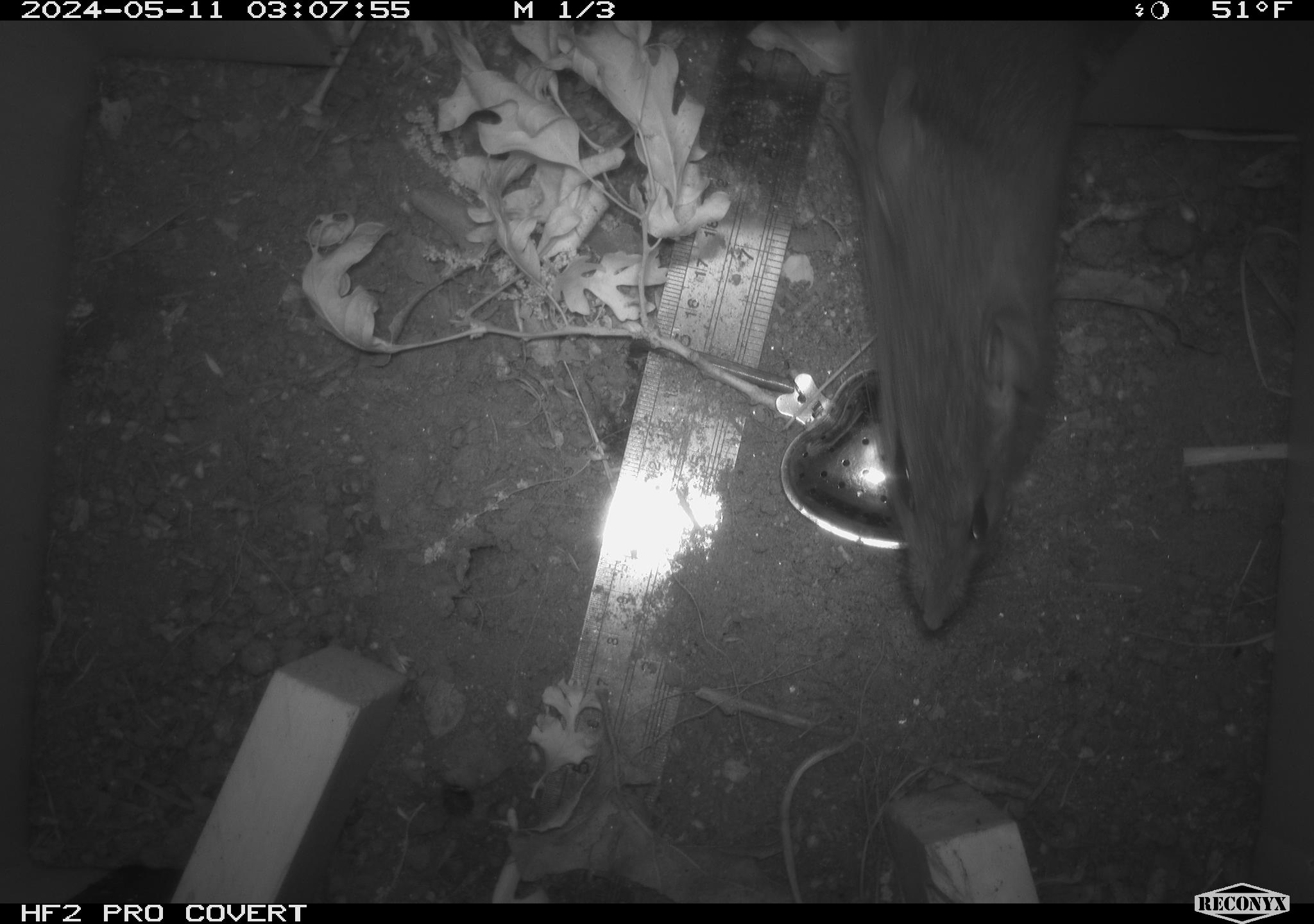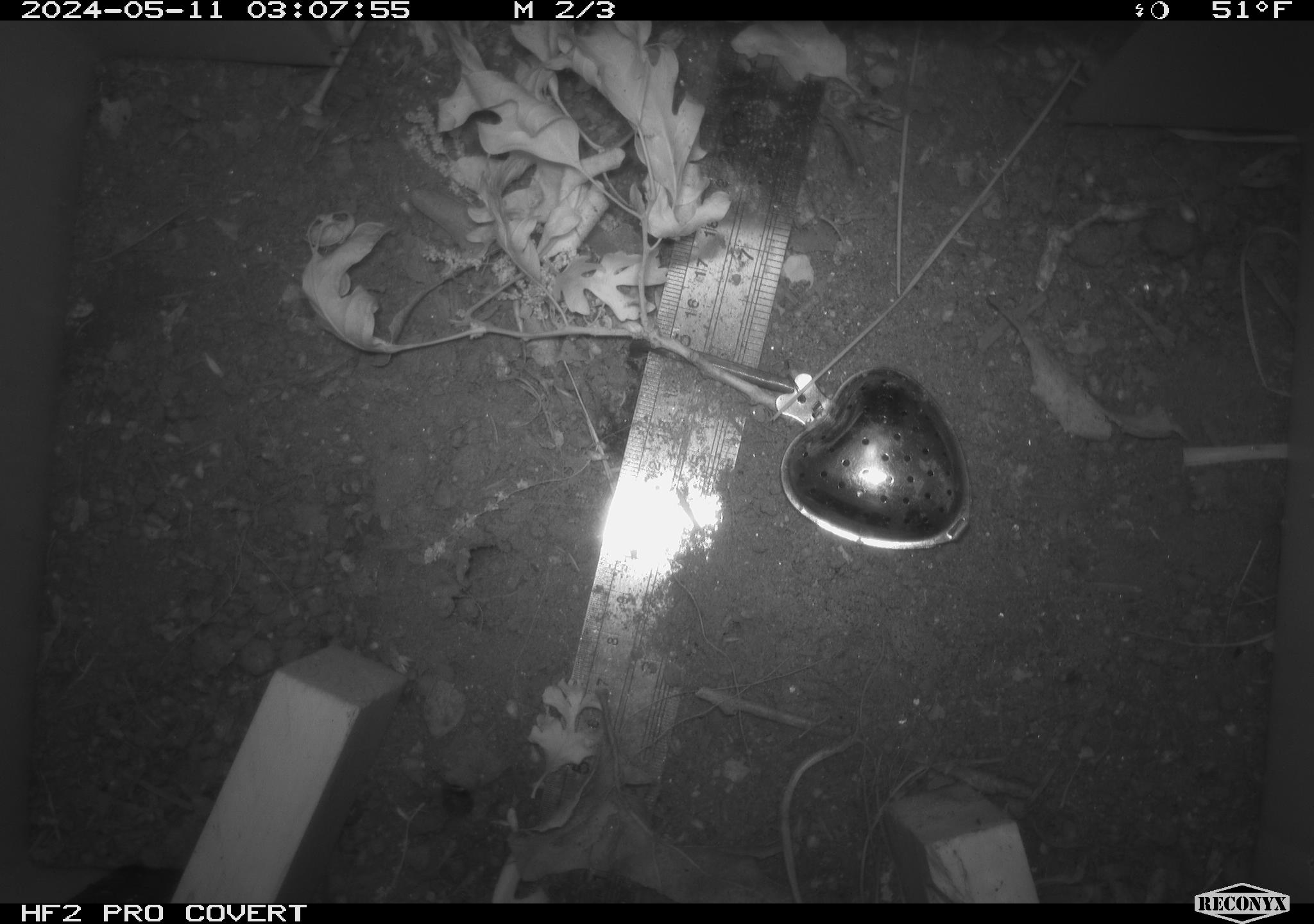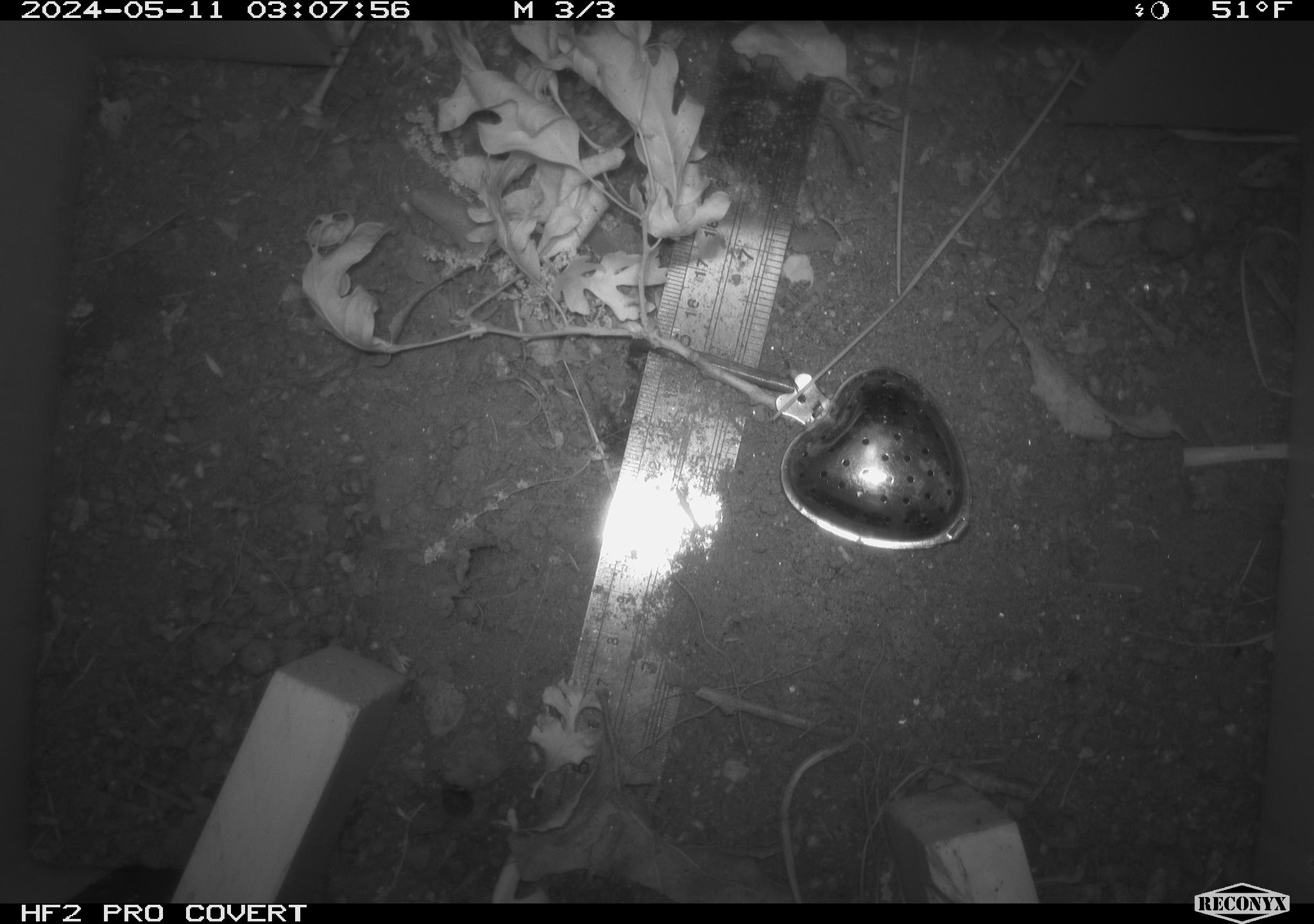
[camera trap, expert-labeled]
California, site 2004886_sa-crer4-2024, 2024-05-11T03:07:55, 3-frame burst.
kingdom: Animalia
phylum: Chordata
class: Mammalia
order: Rodentia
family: Muridae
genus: Rattus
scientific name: Rattus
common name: rat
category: rattus species